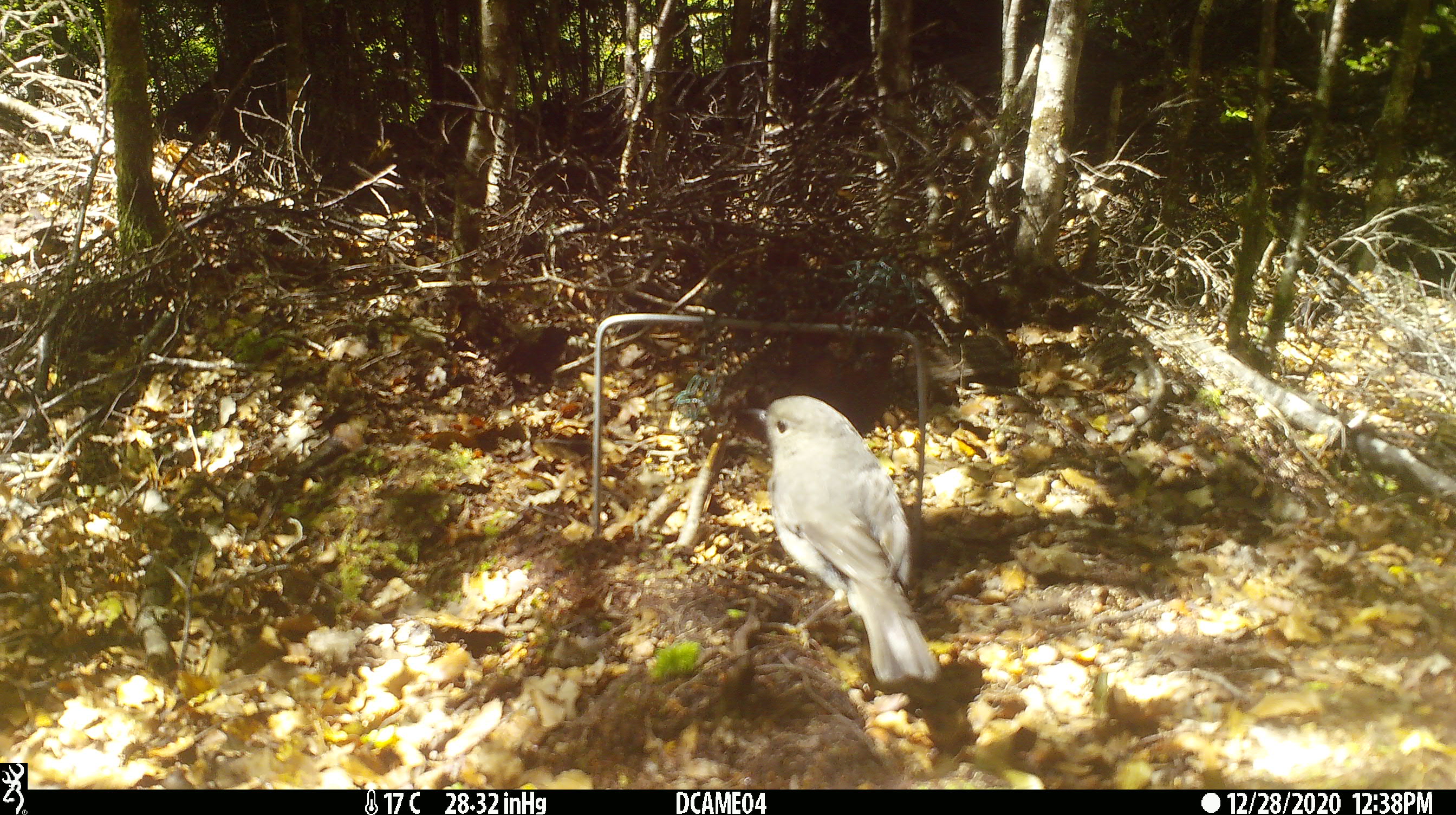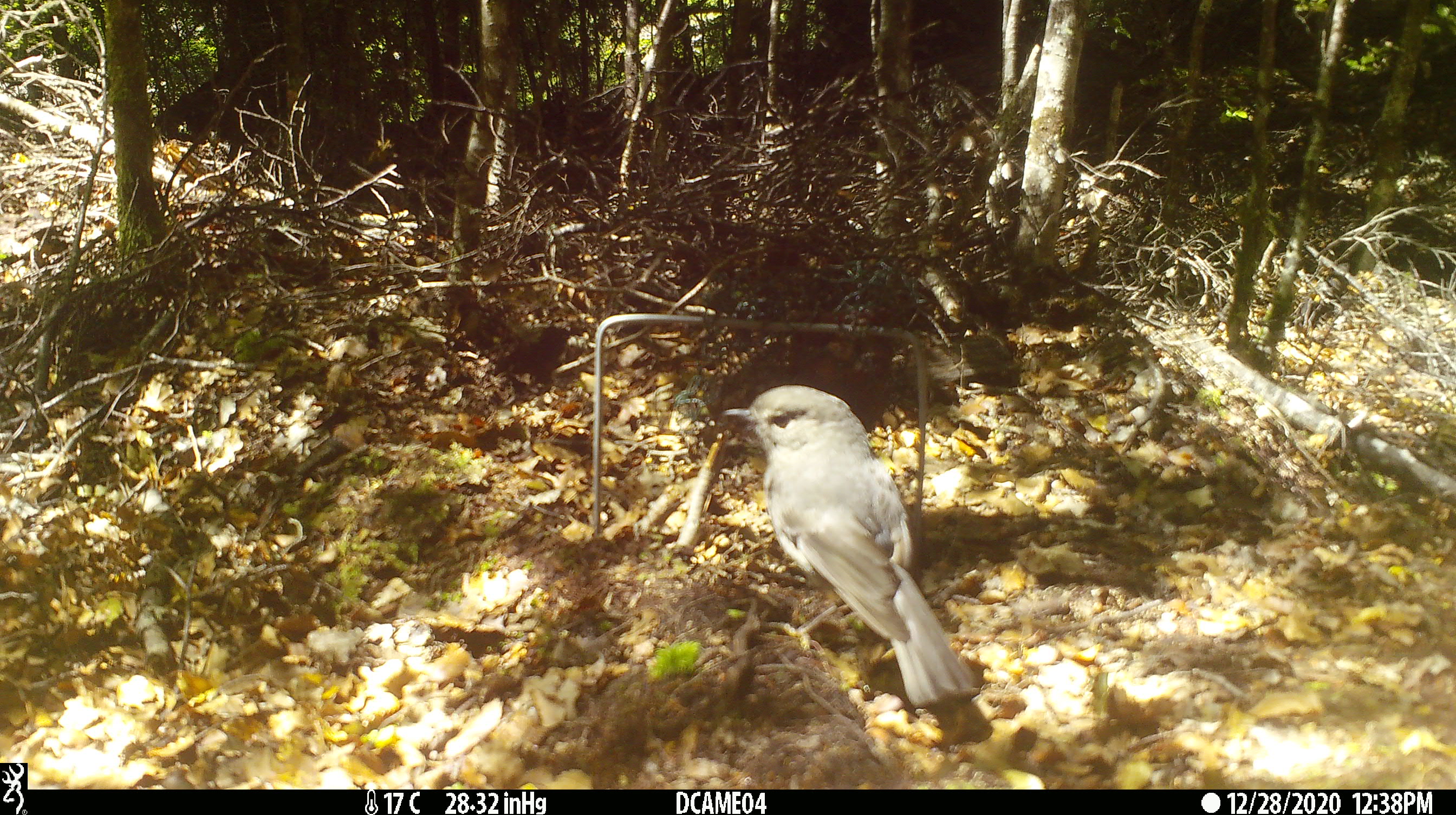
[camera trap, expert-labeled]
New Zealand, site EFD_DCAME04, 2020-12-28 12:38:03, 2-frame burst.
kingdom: Animalia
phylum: Chordata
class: Aves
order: Passeriformes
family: Petroicidae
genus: Petroica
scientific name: Petroica australis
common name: new zealand robin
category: robin